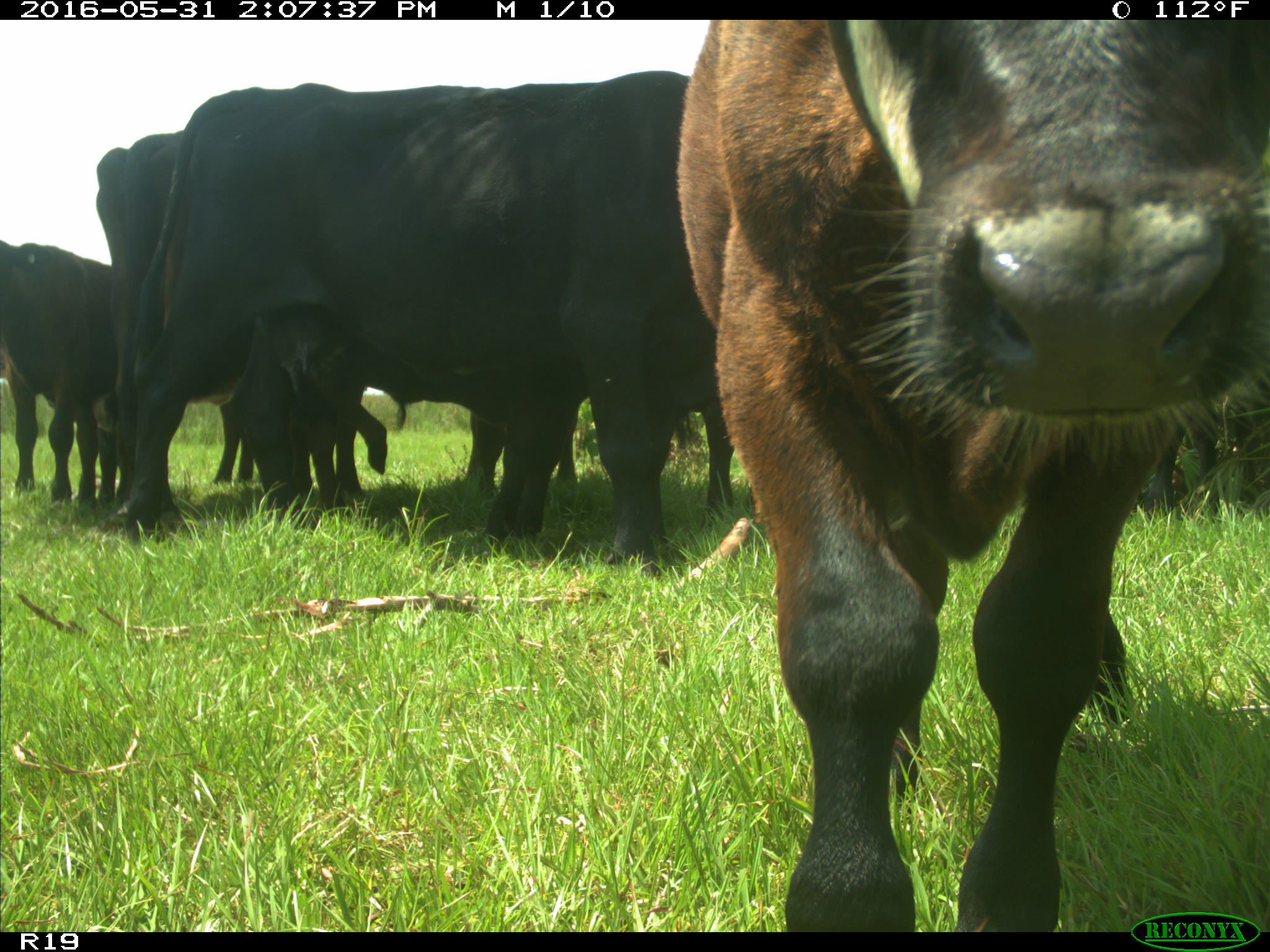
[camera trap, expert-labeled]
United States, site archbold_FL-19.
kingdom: Animalia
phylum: Chordata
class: Mammalia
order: Artiodactyla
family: Bovidae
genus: Bos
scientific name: Bos taurus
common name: domestic cow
Bos taurus (domestic cow).